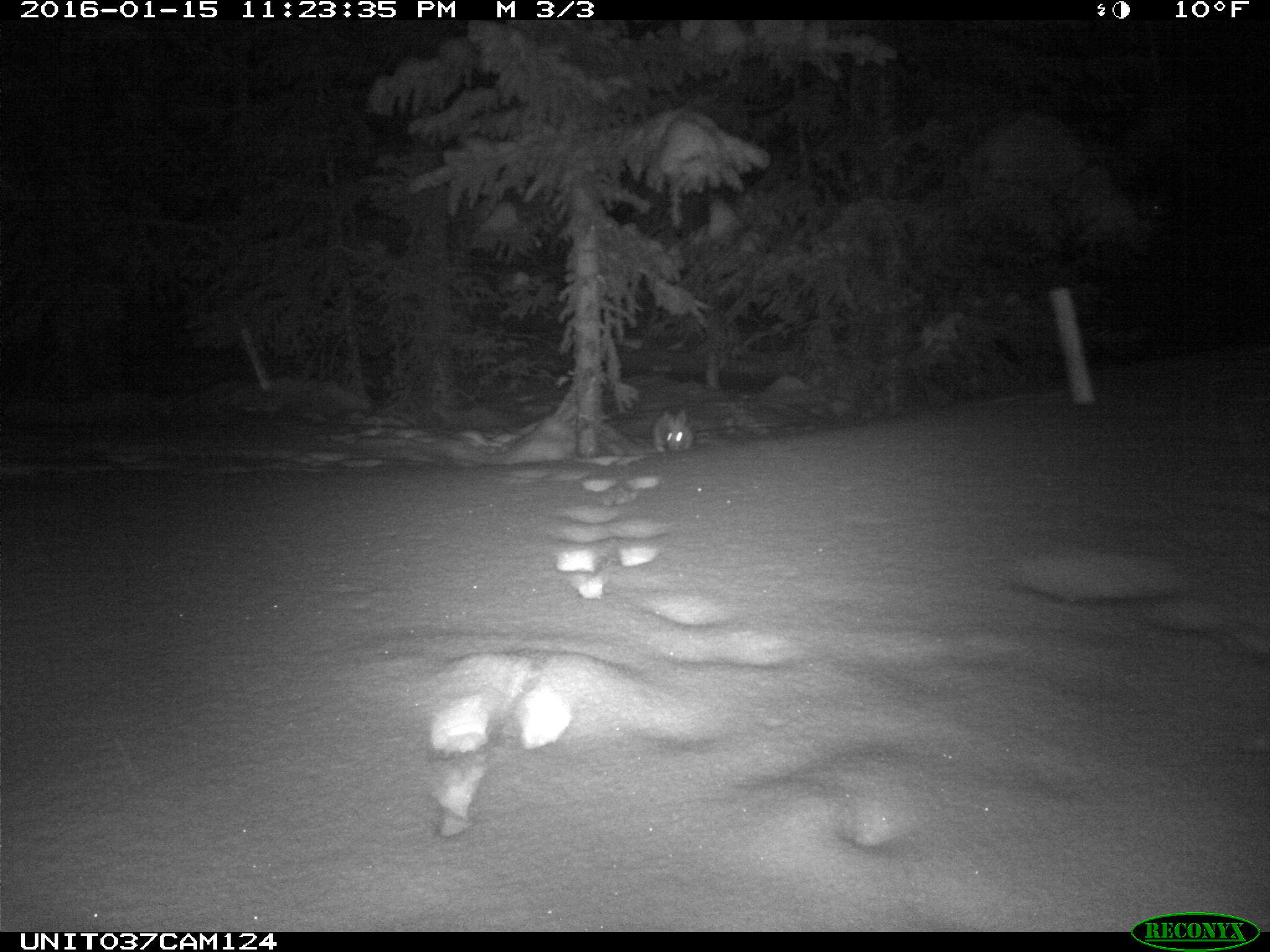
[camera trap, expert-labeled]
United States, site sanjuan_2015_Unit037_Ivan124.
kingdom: Animalia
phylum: Chordata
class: Mammalia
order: Lagomorpha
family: Leporidae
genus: Lepus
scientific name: Lepus americanus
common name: snowshoe hare